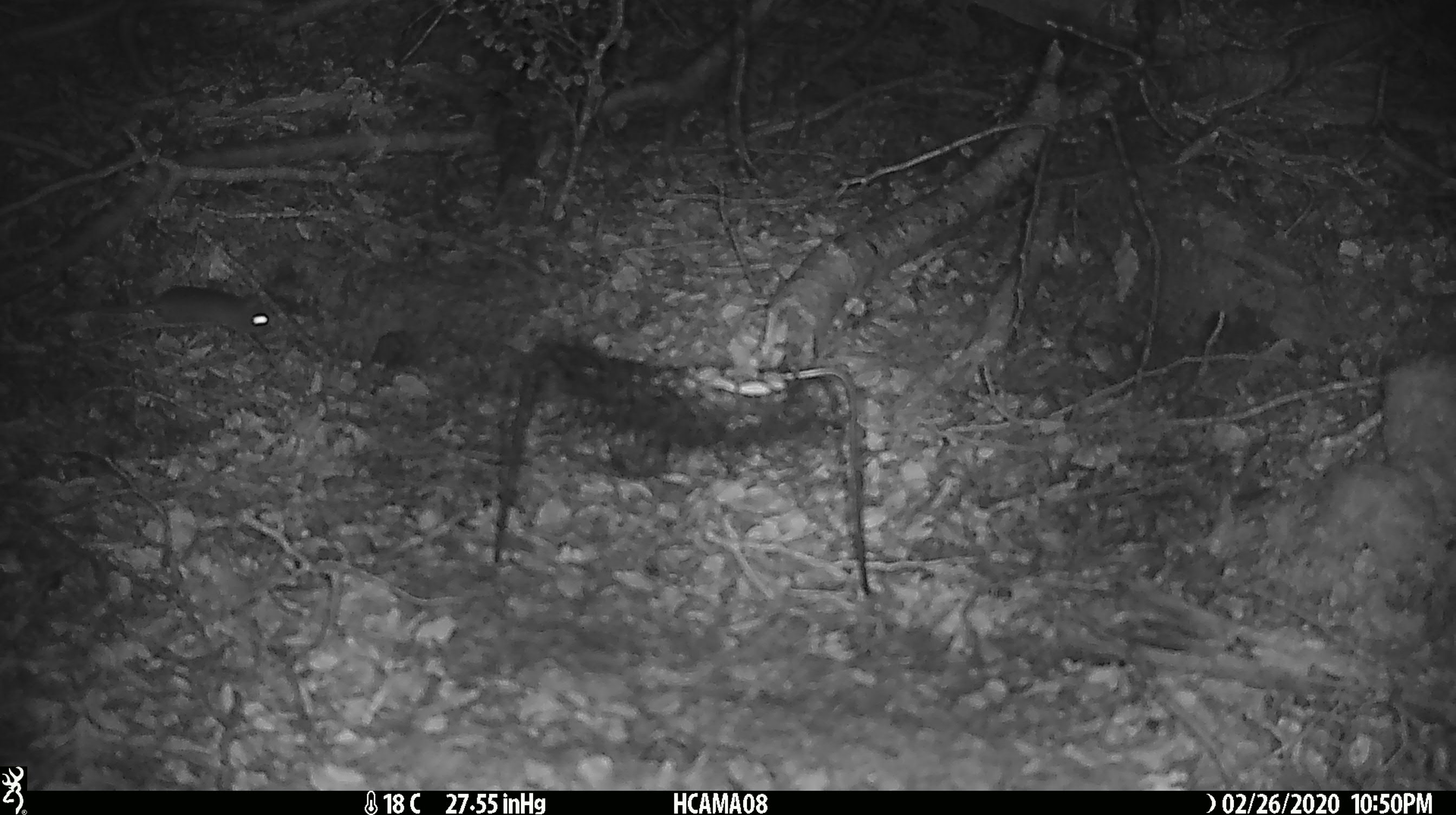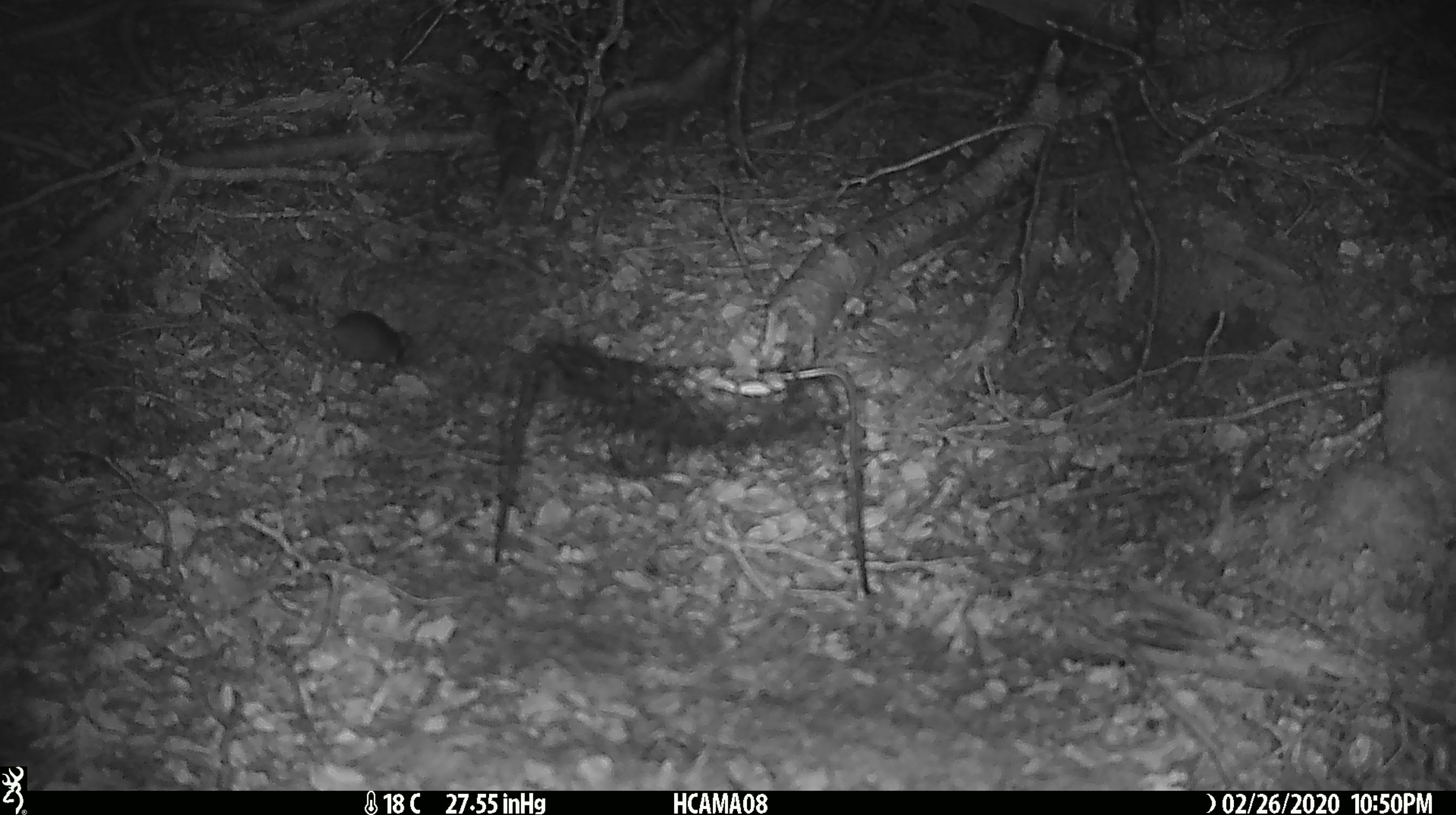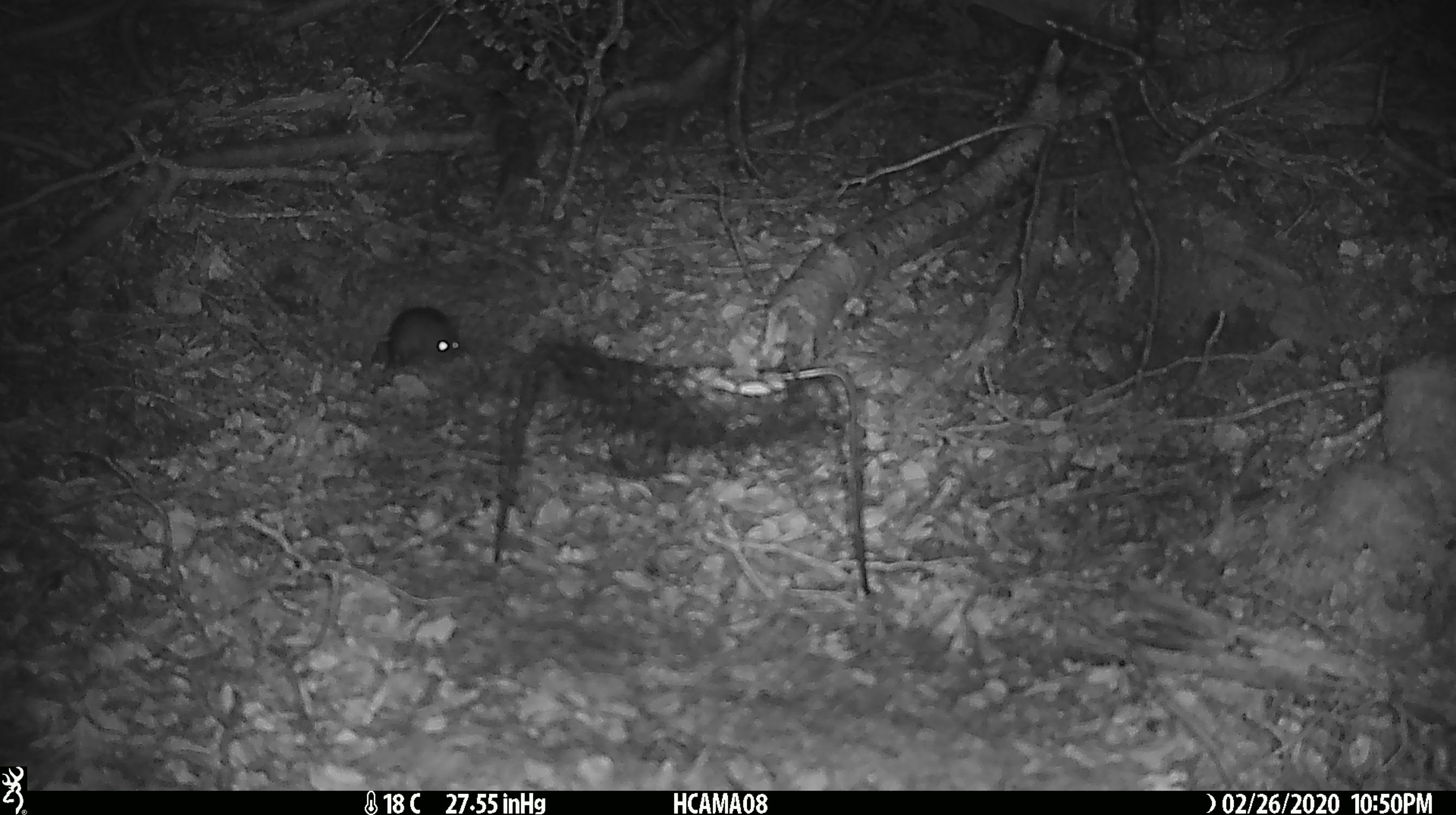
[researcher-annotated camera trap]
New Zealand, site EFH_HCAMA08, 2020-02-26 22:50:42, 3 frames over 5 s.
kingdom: Animalia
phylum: Chordata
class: Mammalia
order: Rodentia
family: Muridae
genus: Mus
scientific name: Mus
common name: mouse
Mouse (Mus).